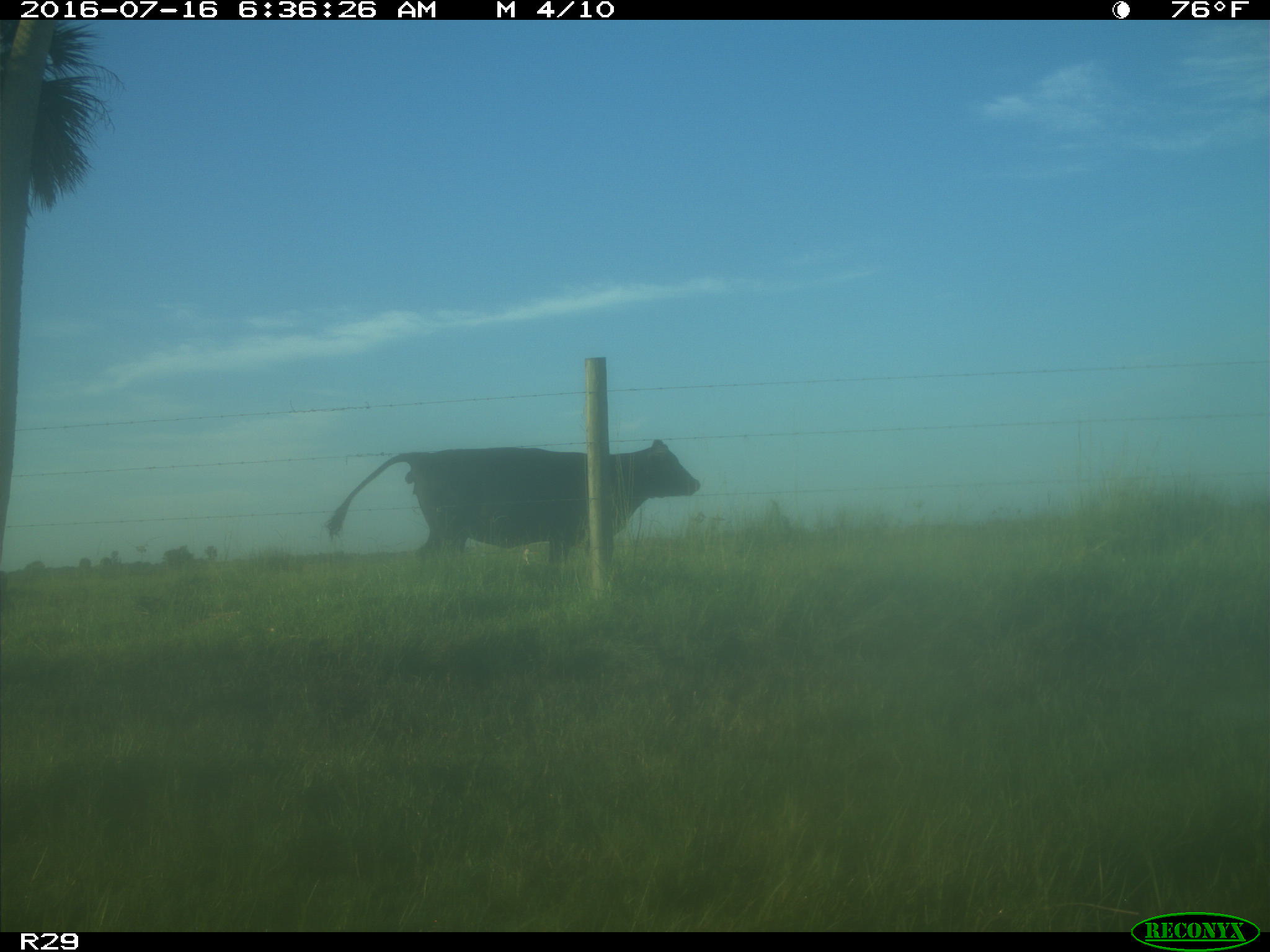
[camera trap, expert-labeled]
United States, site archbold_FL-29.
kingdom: Animalia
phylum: Chordata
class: Mammalia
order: Artiodactyla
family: Bovidae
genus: Bos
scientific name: Bos taurus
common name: domestic cow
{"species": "Bos taurus (domestic cow)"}